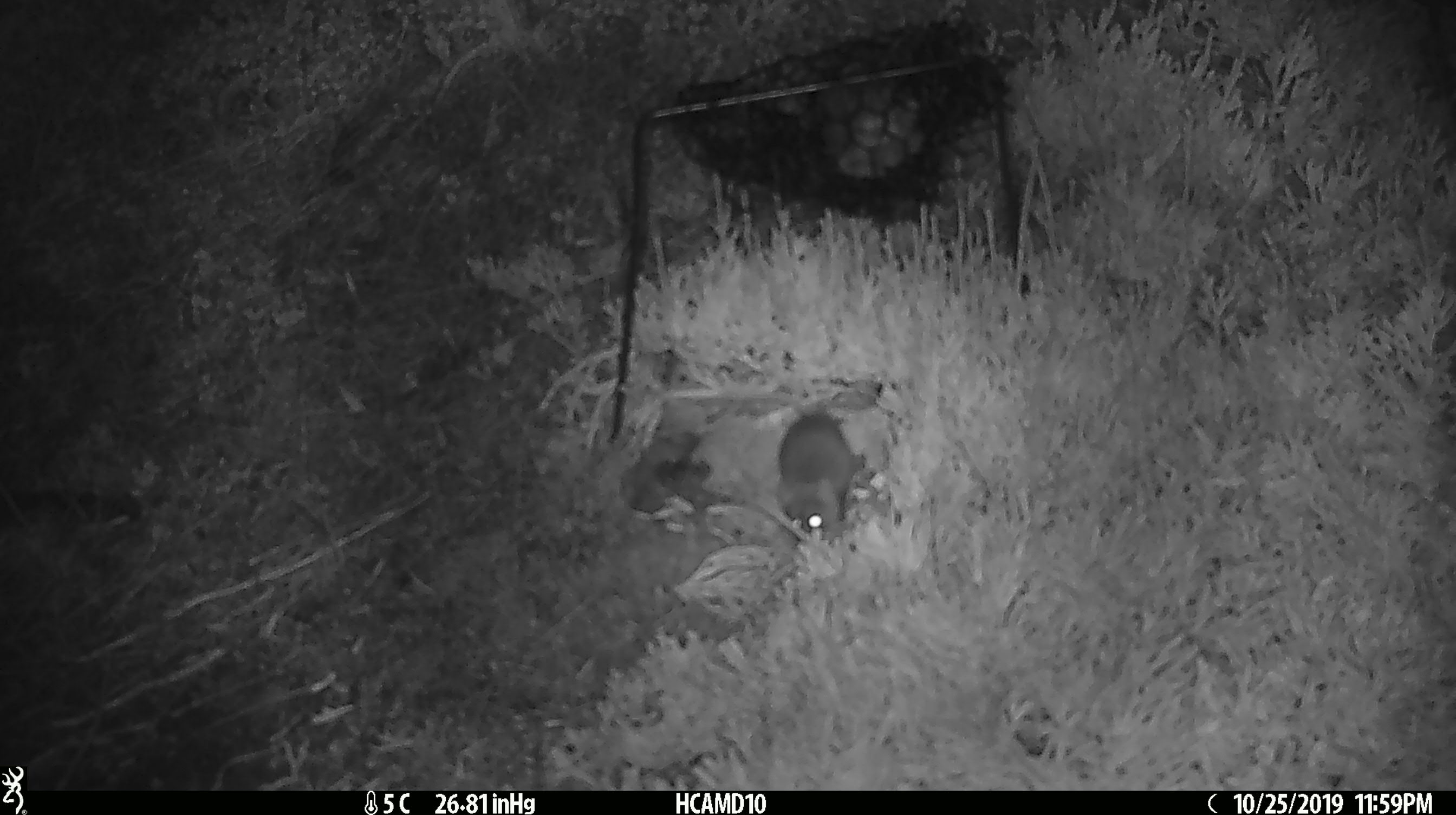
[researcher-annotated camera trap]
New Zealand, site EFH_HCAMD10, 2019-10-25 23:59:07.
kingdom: Animalia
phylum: Chordata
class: Mammalia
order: Rodentia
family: Muridae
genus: Mus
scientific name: Mus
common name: mouse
Mouse (Mus).